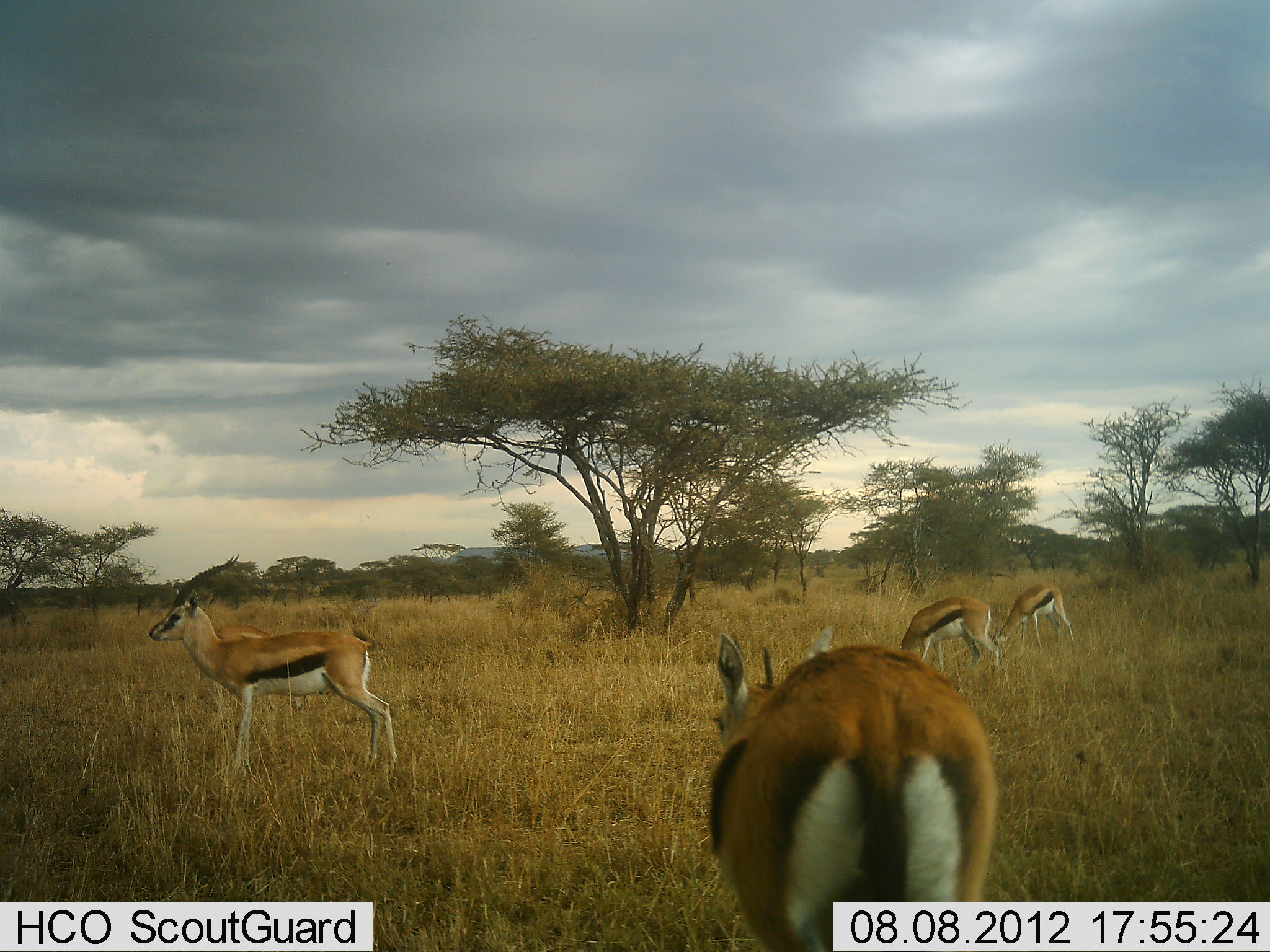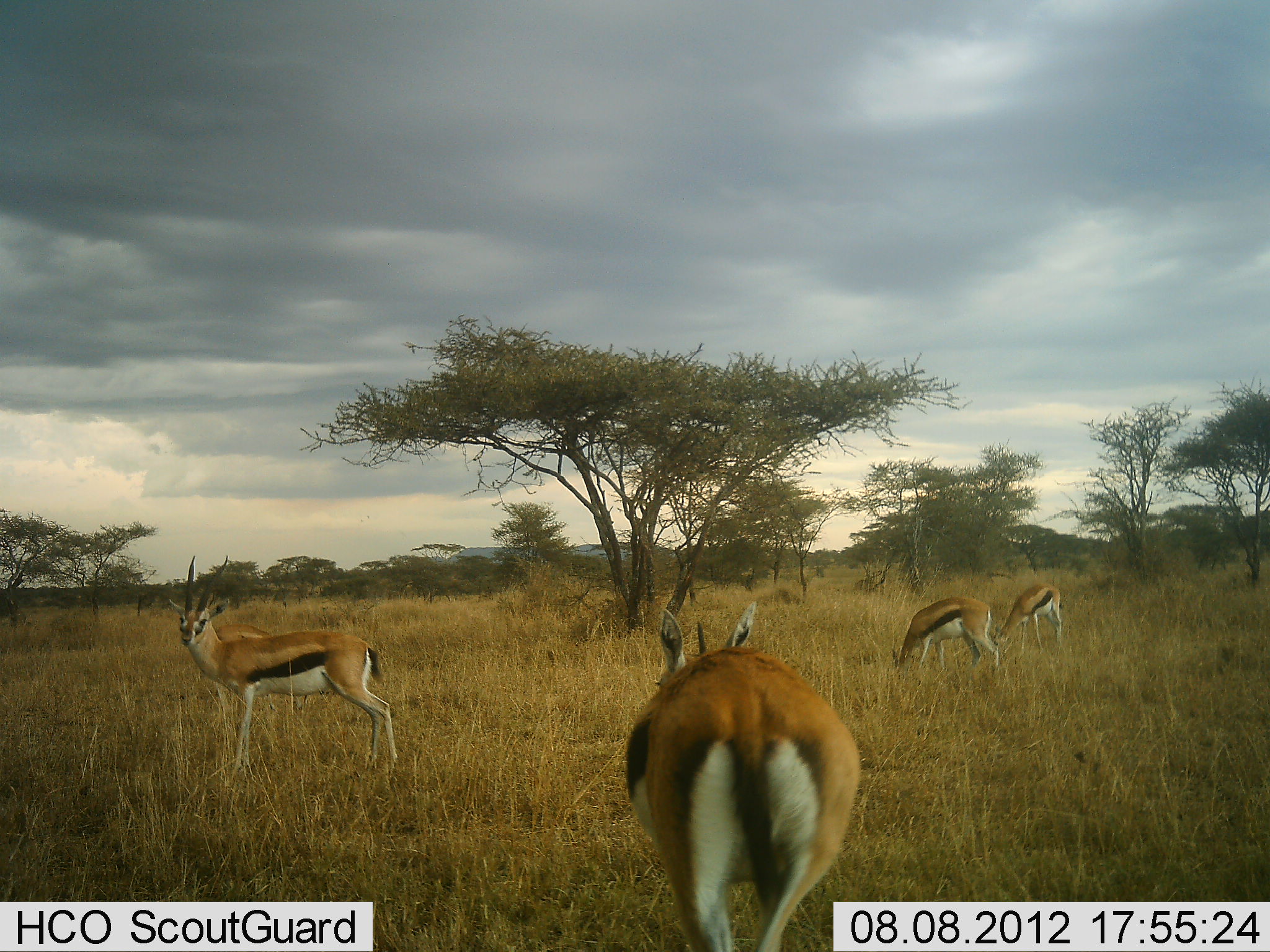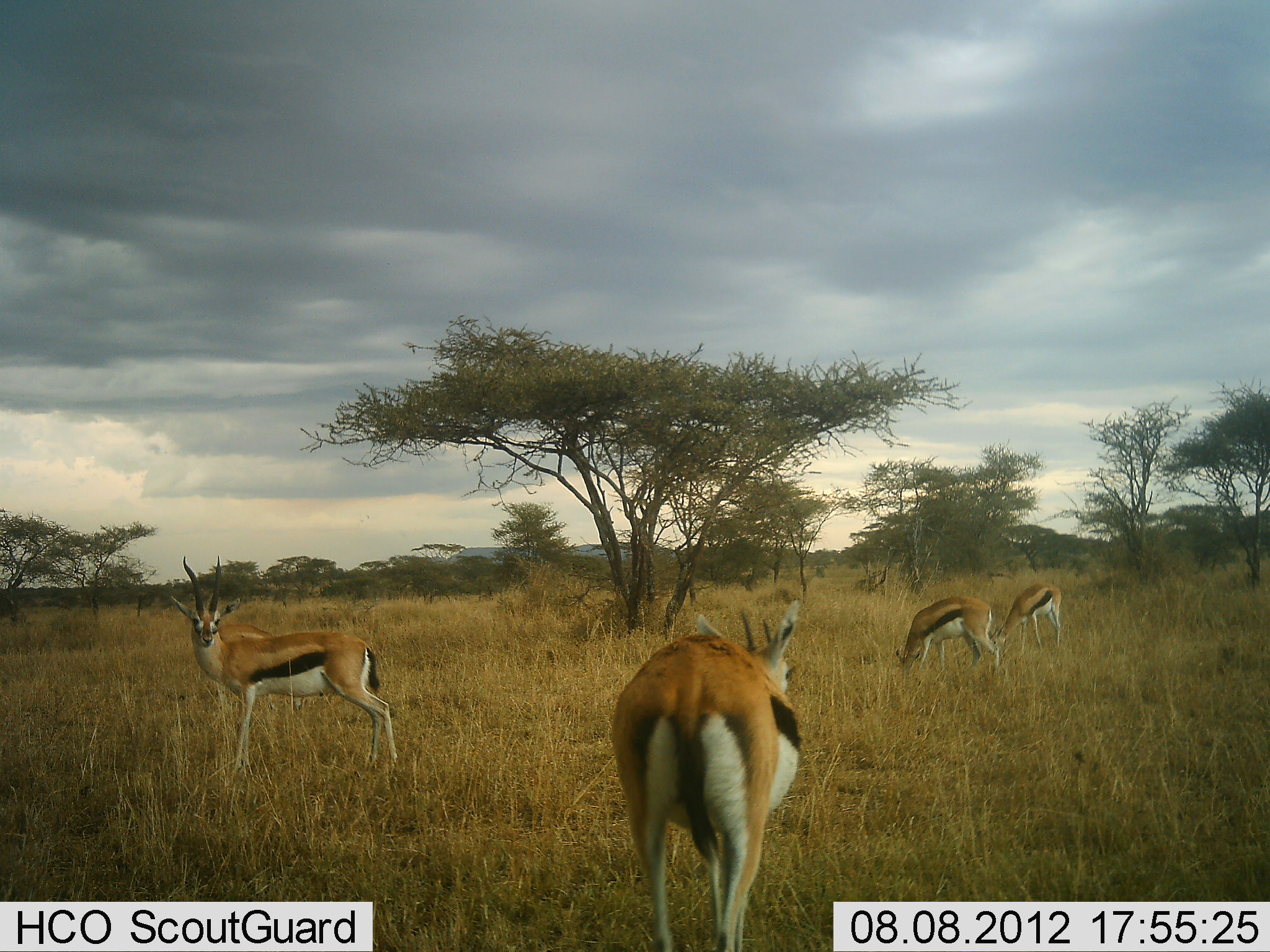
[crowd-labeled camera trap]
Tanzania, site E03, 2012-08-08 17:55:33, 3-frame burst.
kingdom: Animalia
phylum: Chordata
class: Mammalia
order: Artiodactyla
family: Bovidae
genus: Eudorcas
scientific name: Eudorcas thomsonii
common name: thomson's gazelle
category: gazellethomsons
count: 4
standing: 90%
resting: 0%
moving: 30%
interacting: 0%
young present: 0%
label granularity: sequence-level